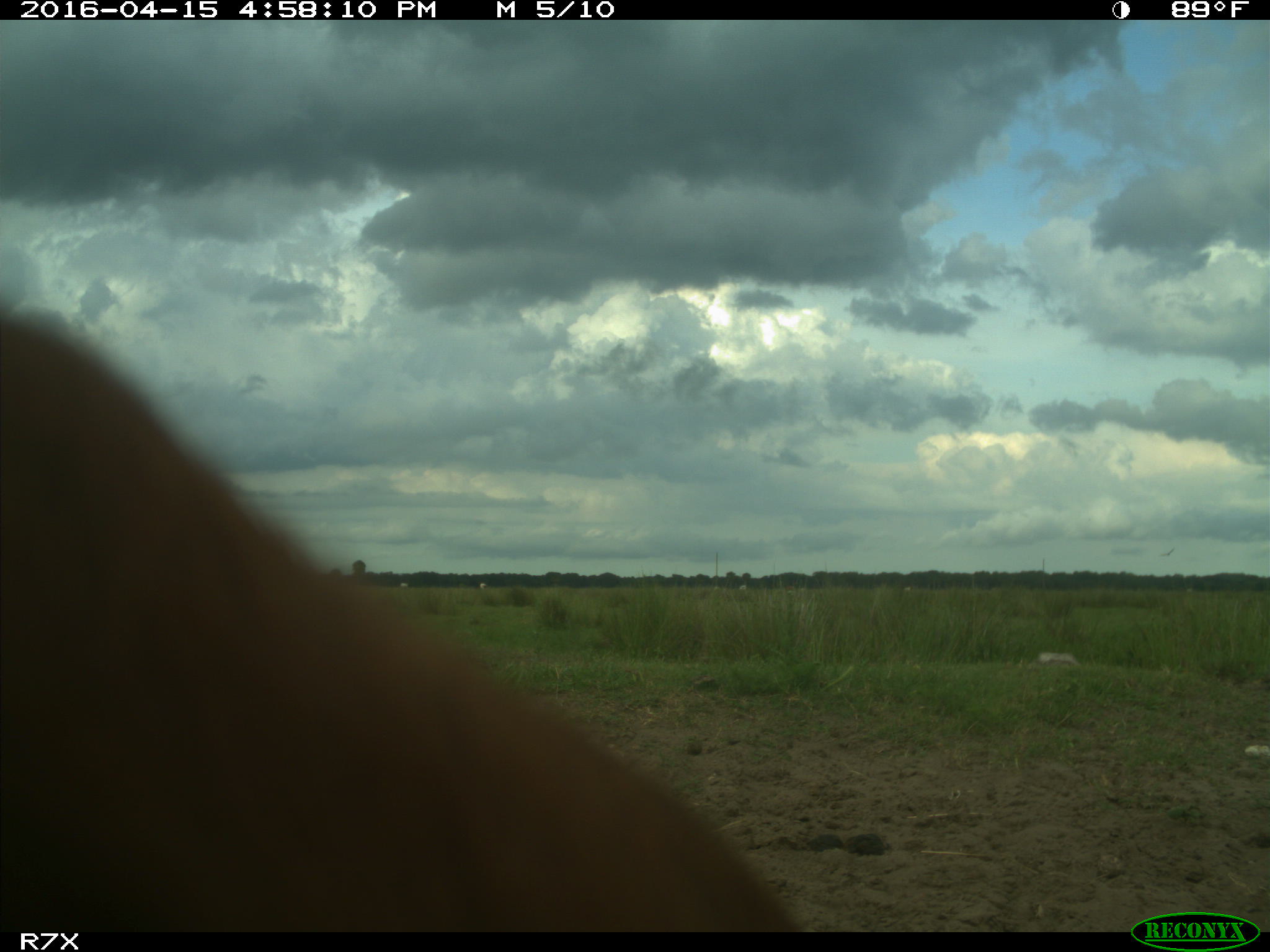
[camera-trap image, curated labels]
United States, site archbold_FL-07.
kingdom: Animalia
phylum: Chordata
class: Mammalia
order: Artiodactyla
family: Bovidae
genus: Bos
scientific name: Bos taurus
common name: domestic cow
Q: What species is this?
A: Bos taurus (domestic cow).